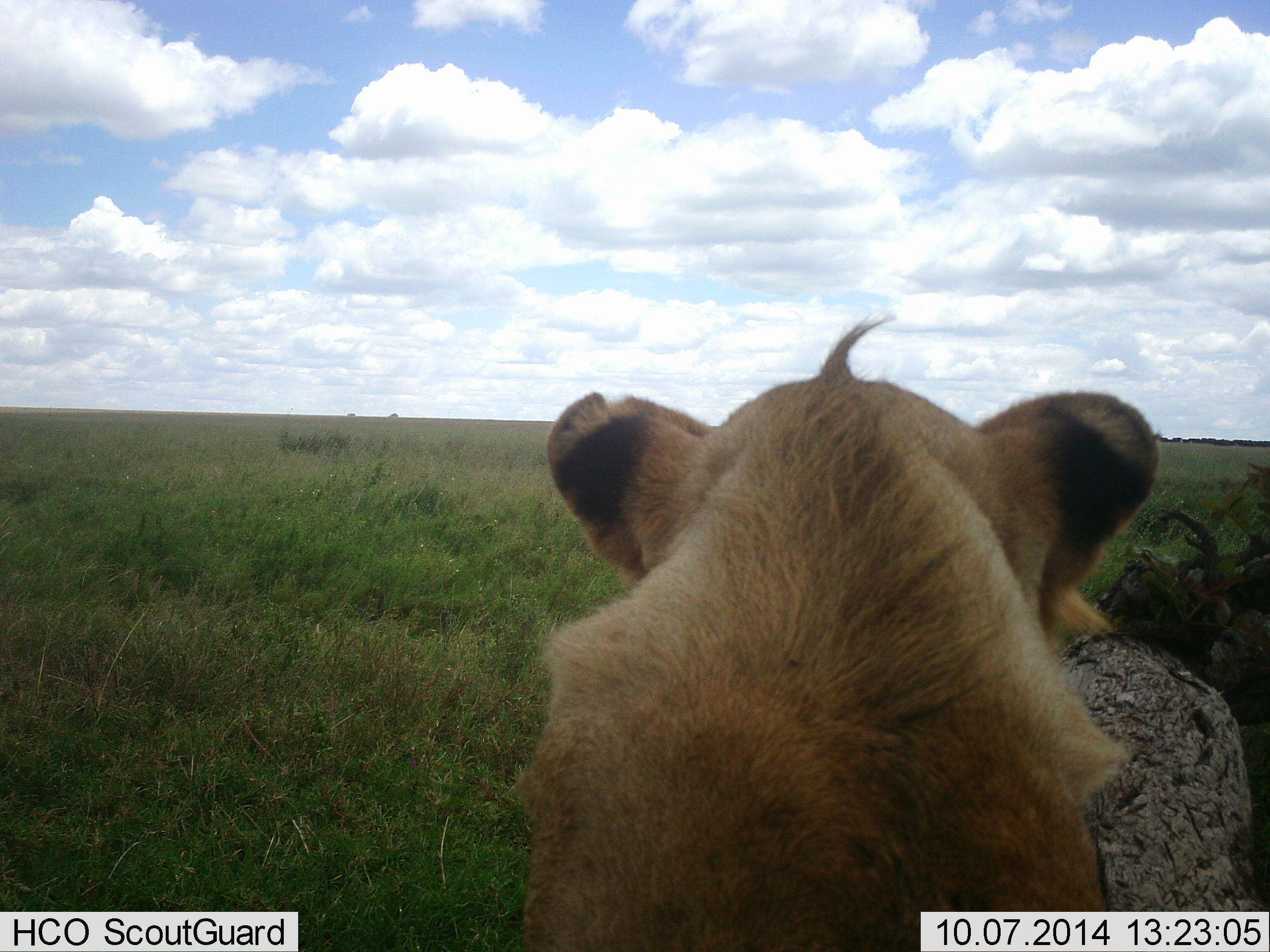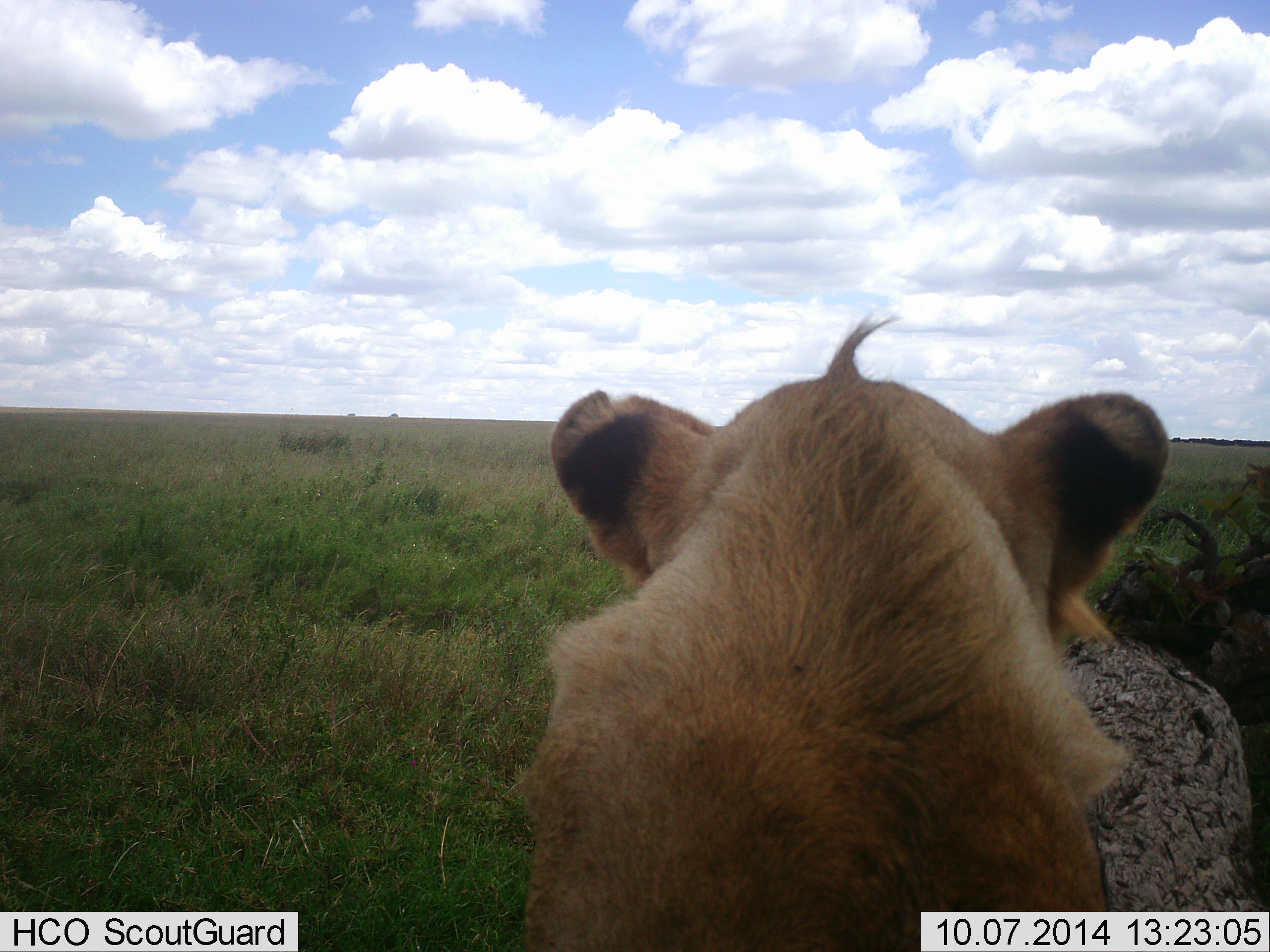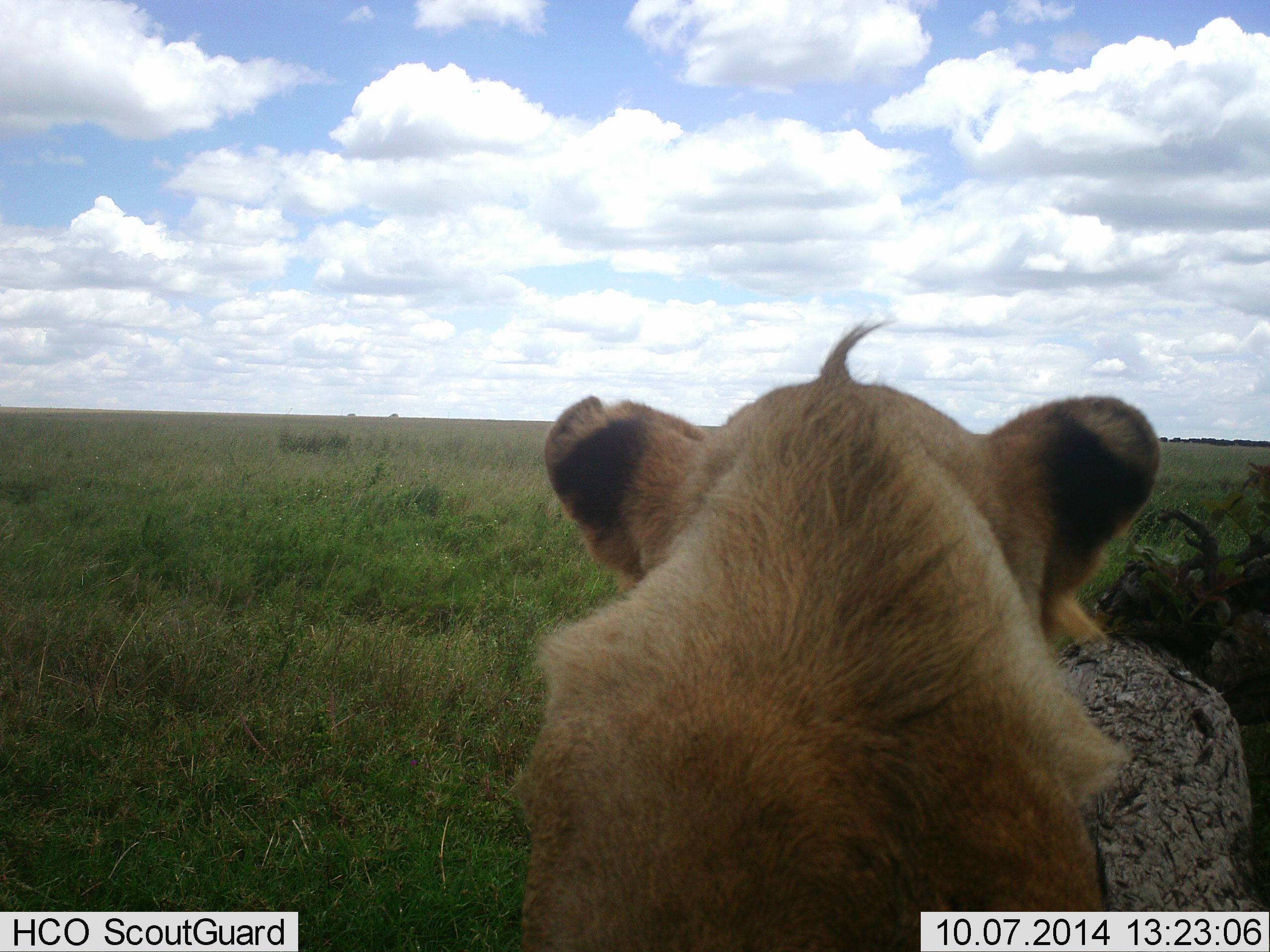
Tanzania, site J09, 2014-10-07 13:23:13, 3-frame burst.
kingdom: Animalia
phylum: Chordata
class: Mammalia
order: Carnivora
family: Felidae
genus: Panthera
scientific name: Panthera leo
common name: lion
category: lionfemale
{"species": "lionfemale (lion) (Panthera leo)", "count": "1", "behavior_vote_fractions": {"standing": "20%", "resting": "80%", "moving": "0%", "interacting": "0%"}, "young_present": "20%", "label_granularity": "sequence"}